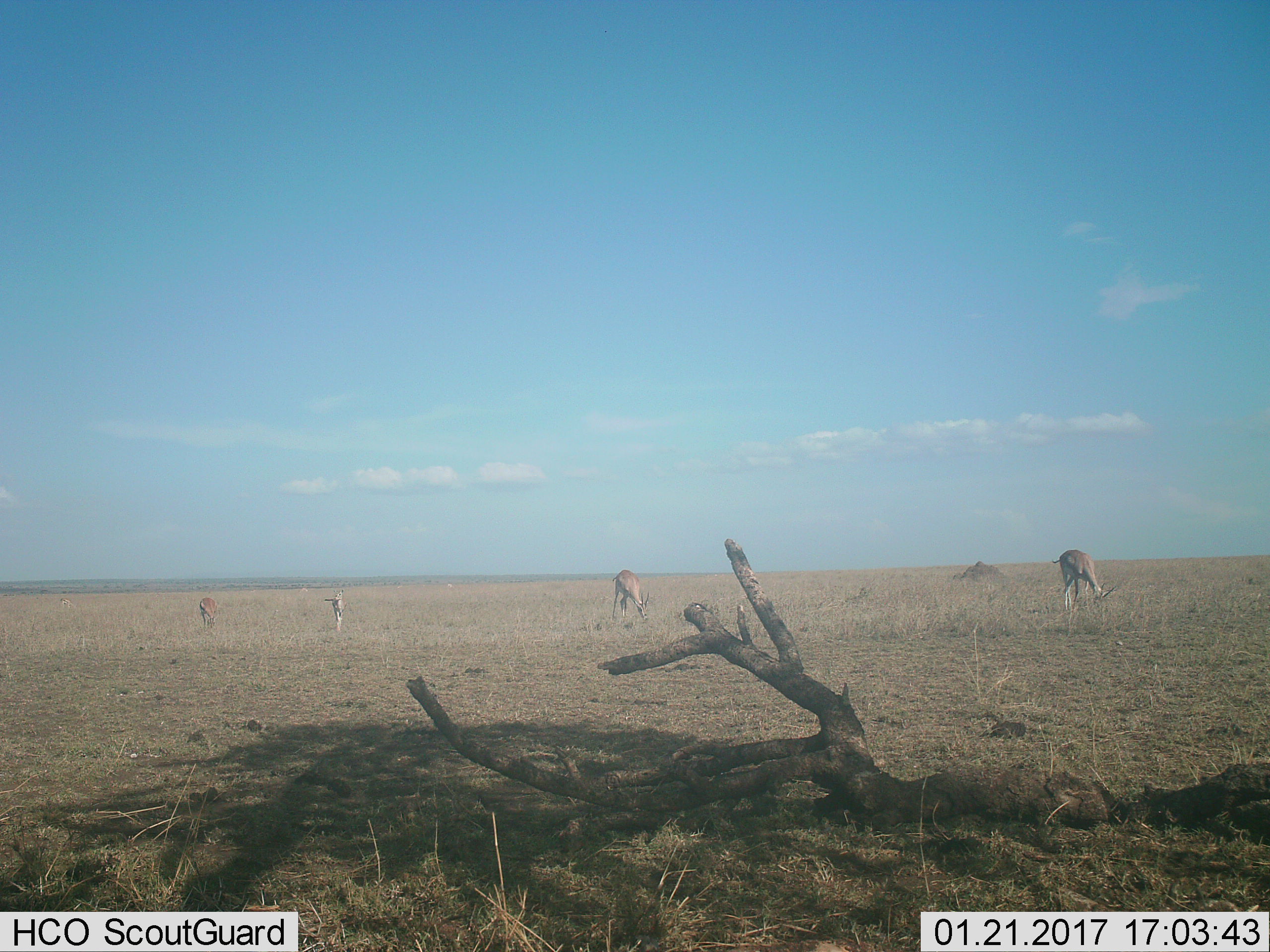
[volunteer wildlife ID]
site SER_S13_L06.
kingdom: Animalia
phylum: Chordata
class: Mammalia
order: Artiodactyla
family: Bovidae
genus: Eudorcas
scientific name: Eudorcas thomsonii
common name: thomson's gazelle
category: gazellethomsons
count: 4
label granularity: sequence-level